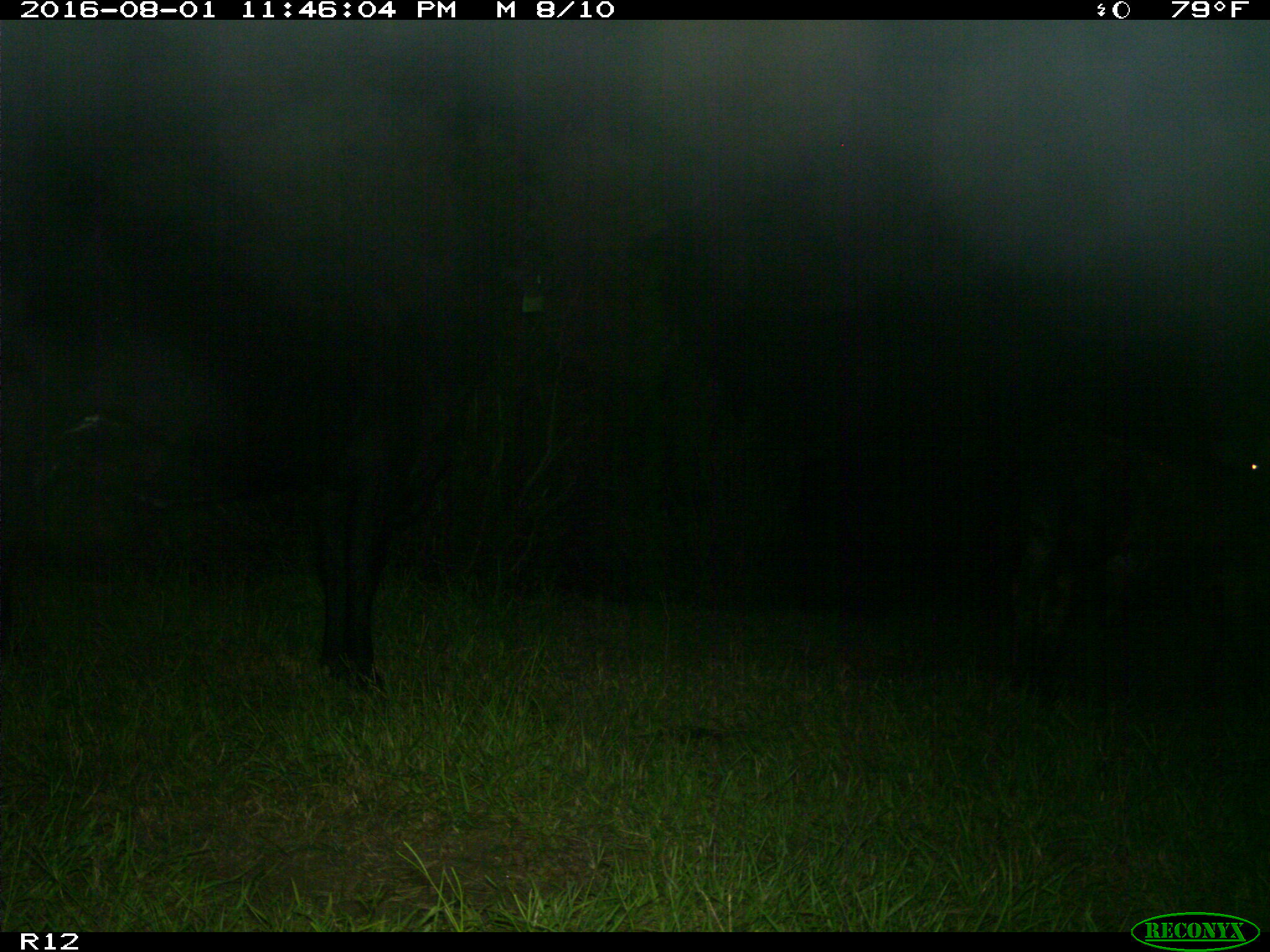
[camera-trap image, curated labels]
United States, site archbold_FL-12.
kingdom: Animalia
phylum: Chordata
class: Mammalia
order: Artiodactyla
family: Bovidae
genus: Bos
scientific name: Bos taurus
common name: domestic cow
Bos taurus (domestic cow).